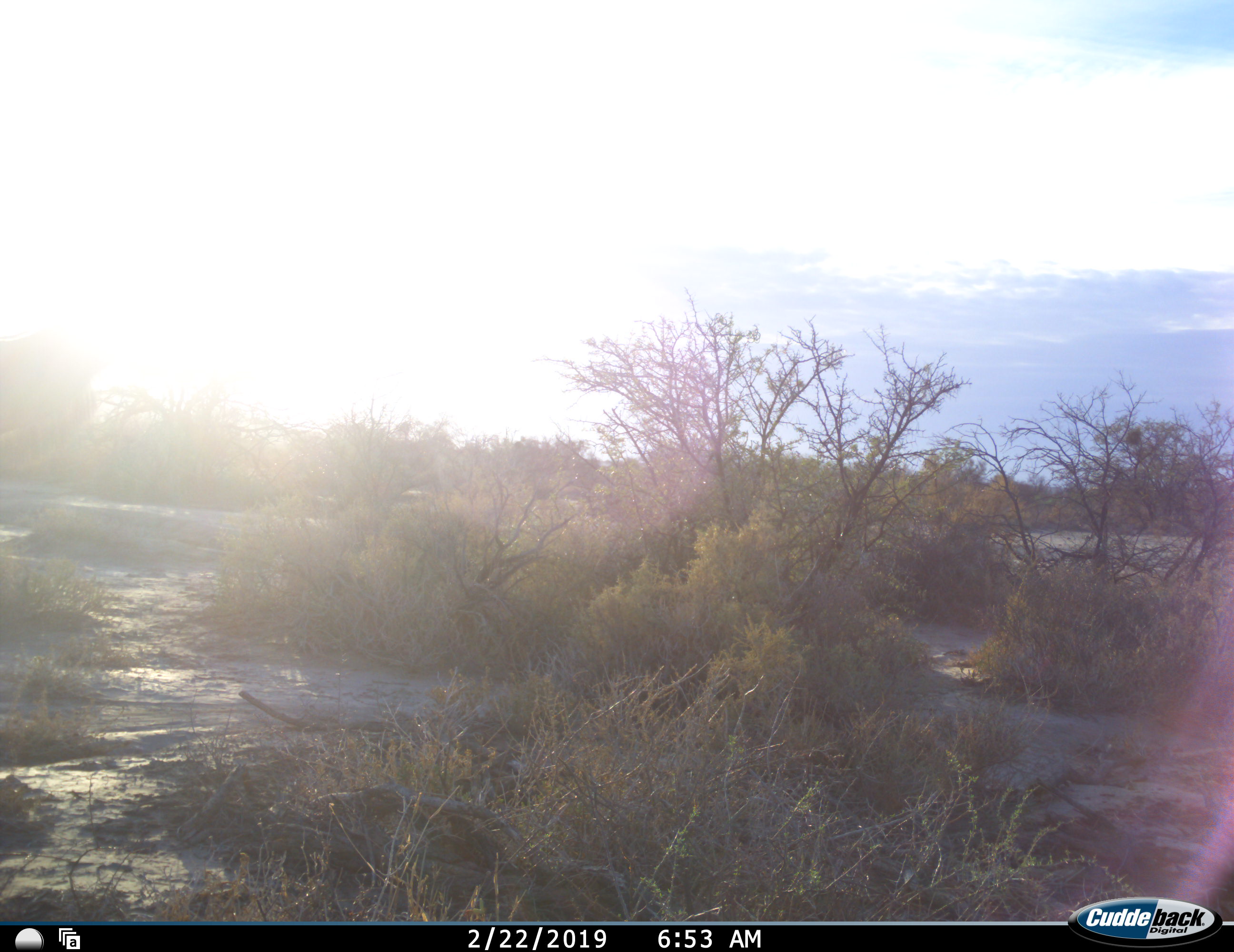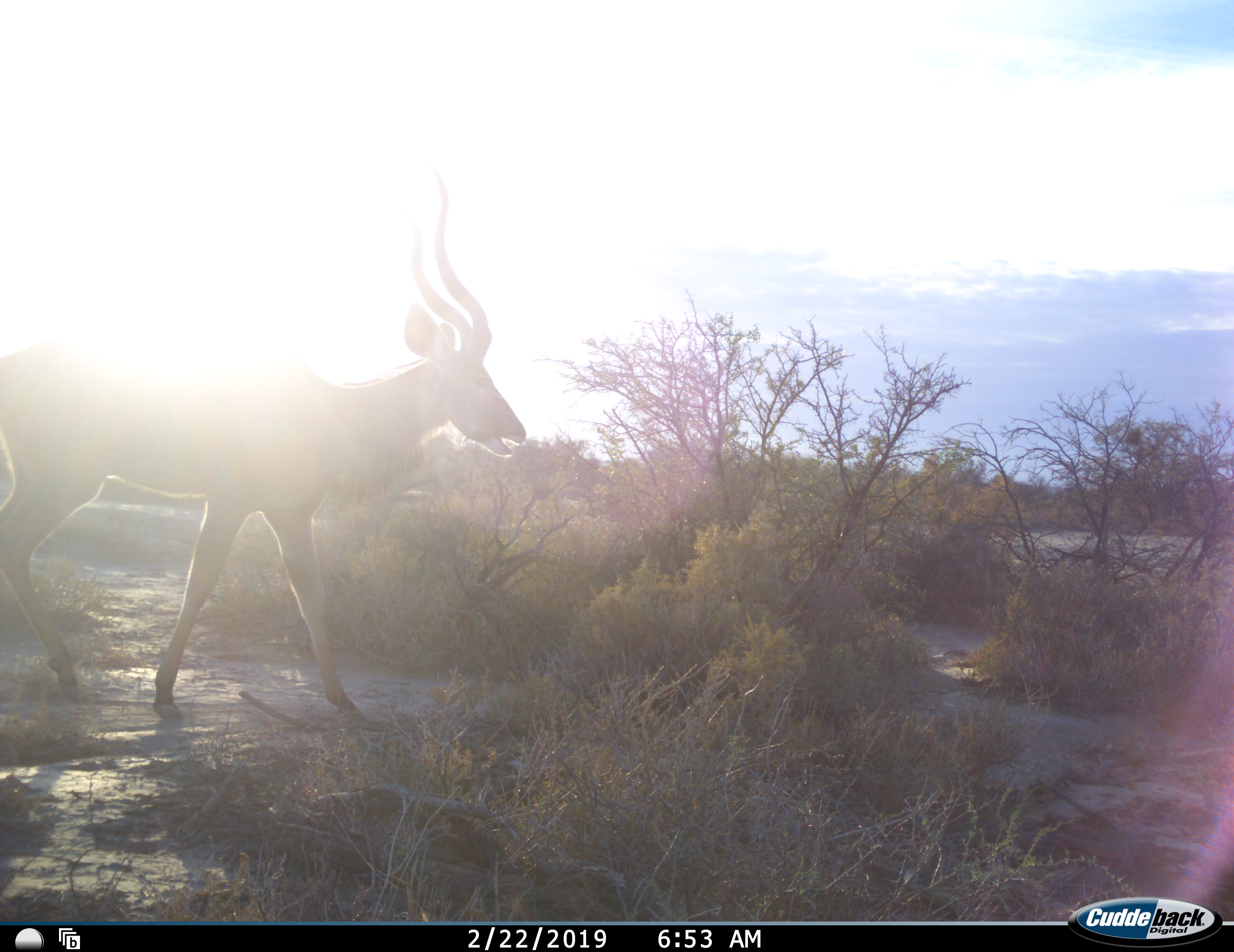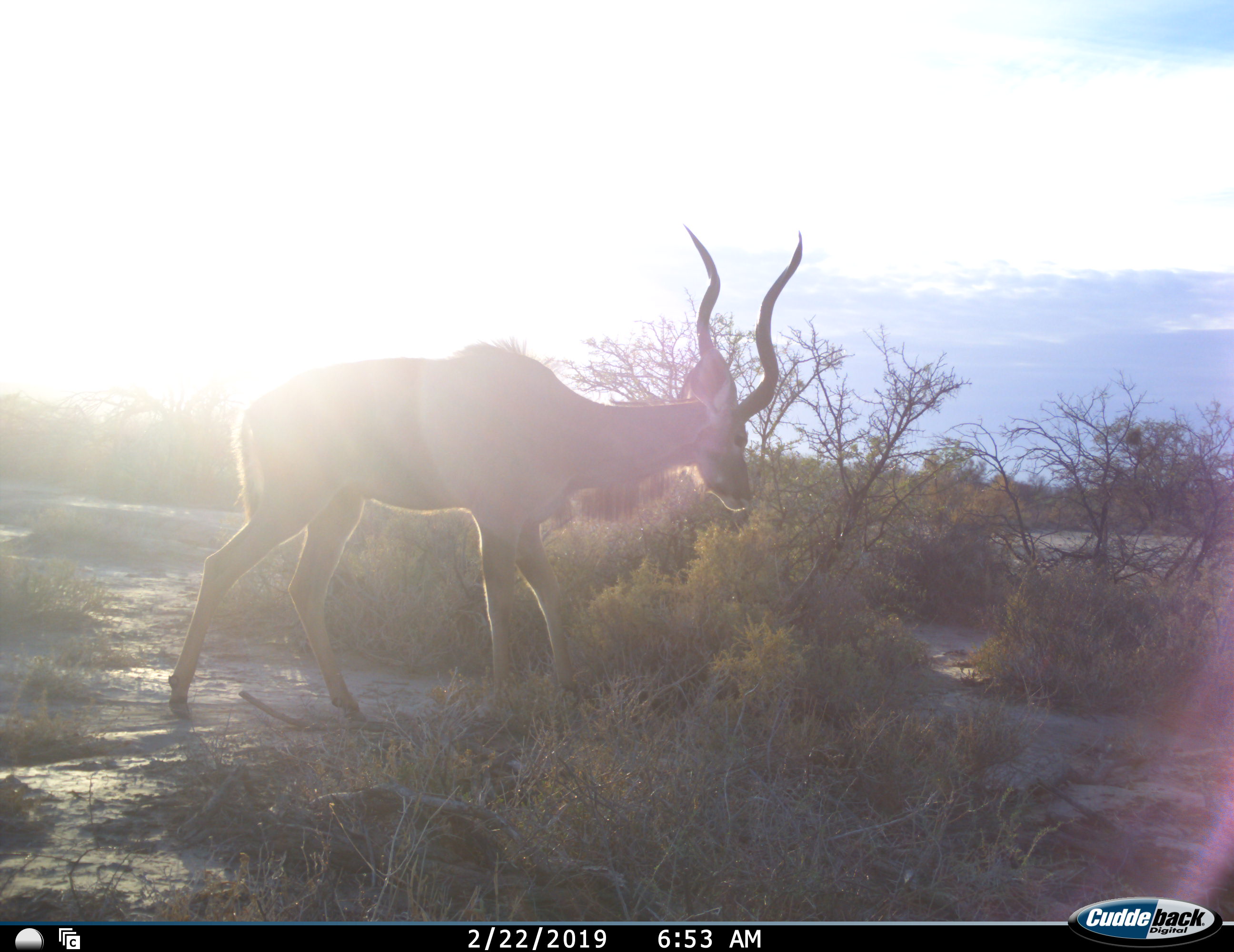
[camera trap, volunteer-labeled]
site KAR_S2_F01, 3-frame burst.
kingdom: Animalia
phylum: Chordata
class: Mammalia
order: Artiodactyla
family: Bovidae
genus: Tragelaphus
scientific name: Tragelaphus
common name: kudu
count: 1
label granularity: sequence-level